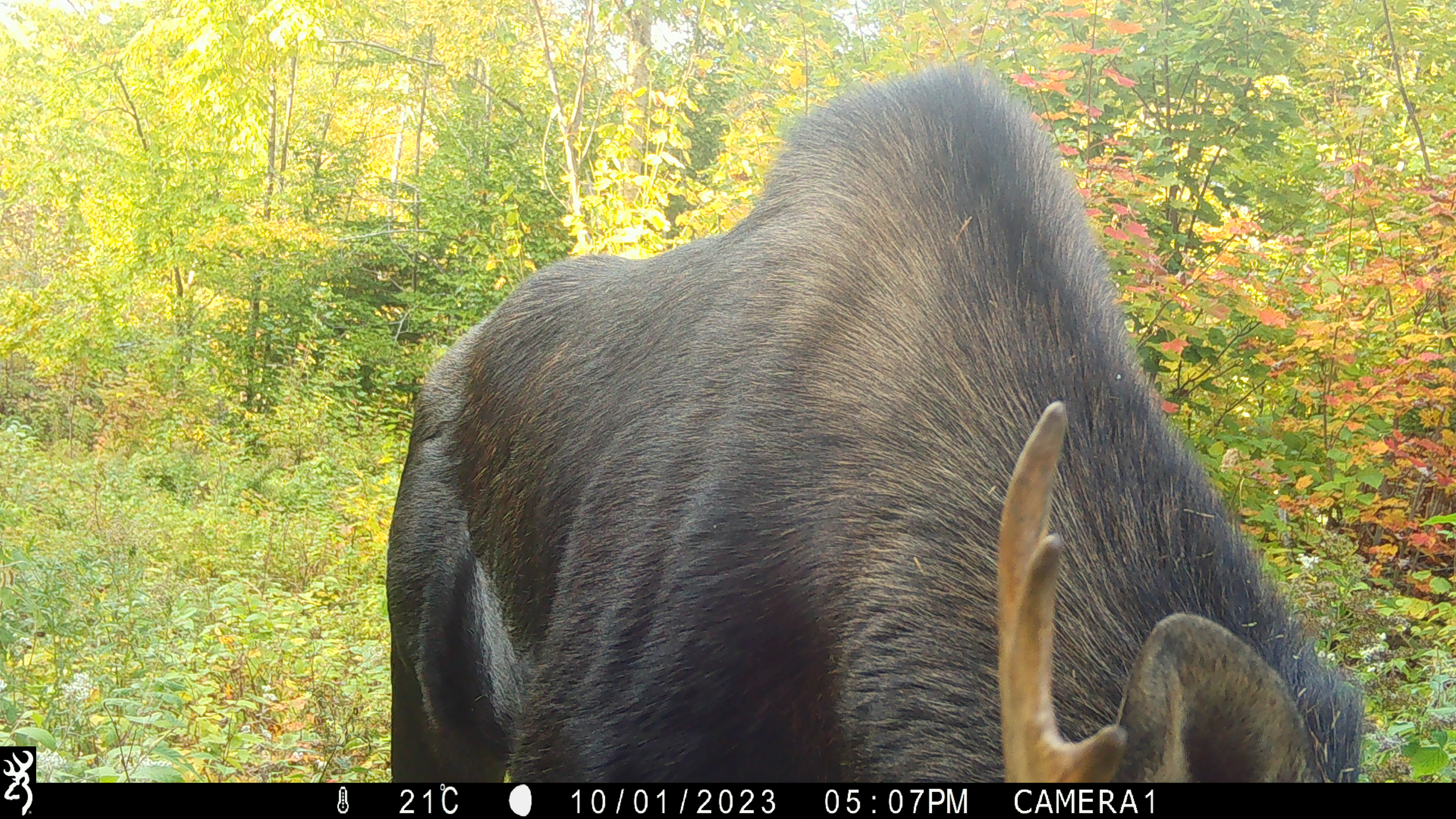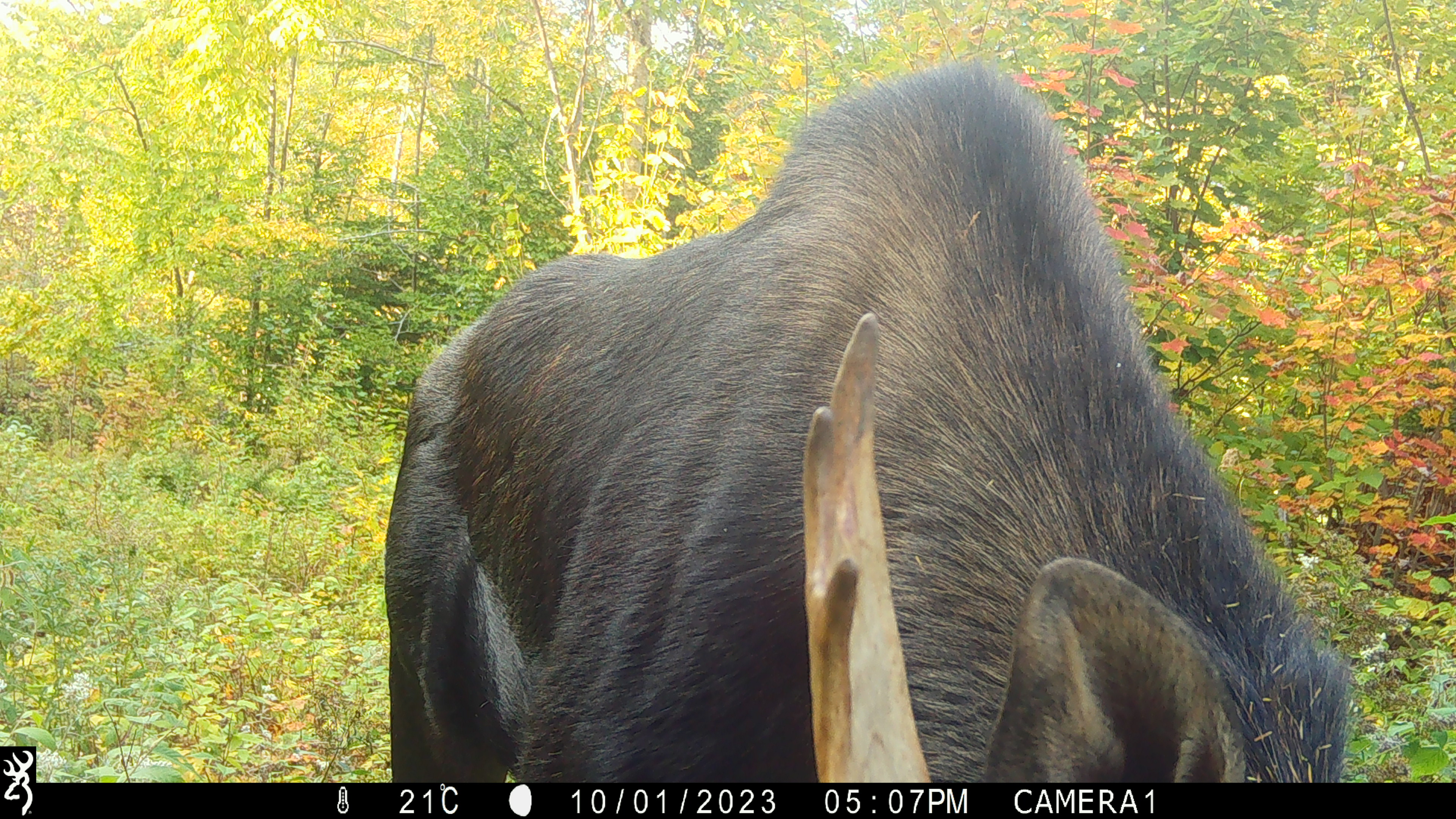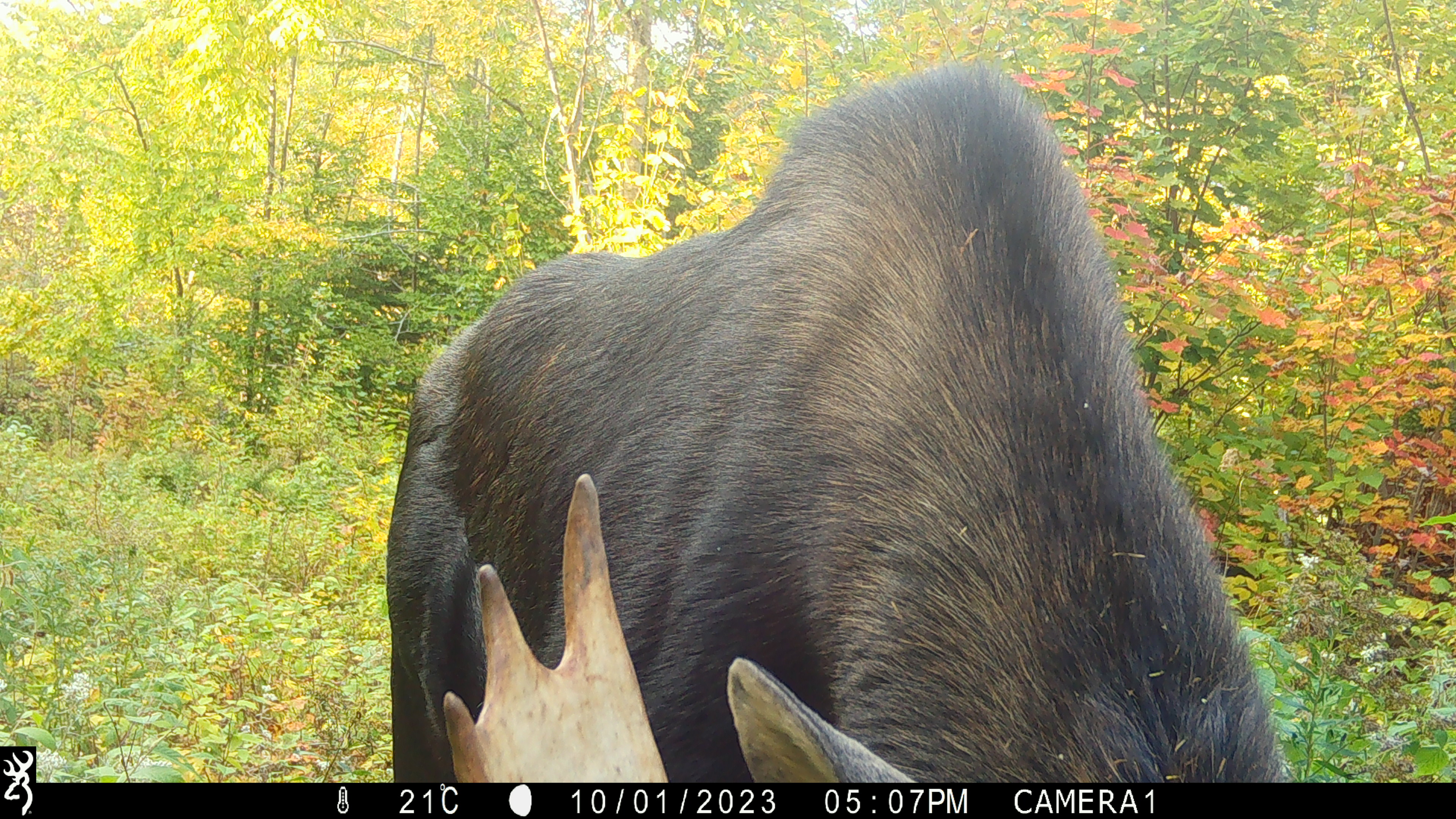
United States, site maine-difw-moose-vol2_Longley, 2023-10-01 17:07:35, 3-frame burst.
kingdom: Animalia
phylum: Chordata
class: Mammalia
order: Artiodactyla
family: Cervidae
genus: Alces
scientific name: Alces alces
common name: moose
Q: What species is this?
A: Moose (Alces alces).